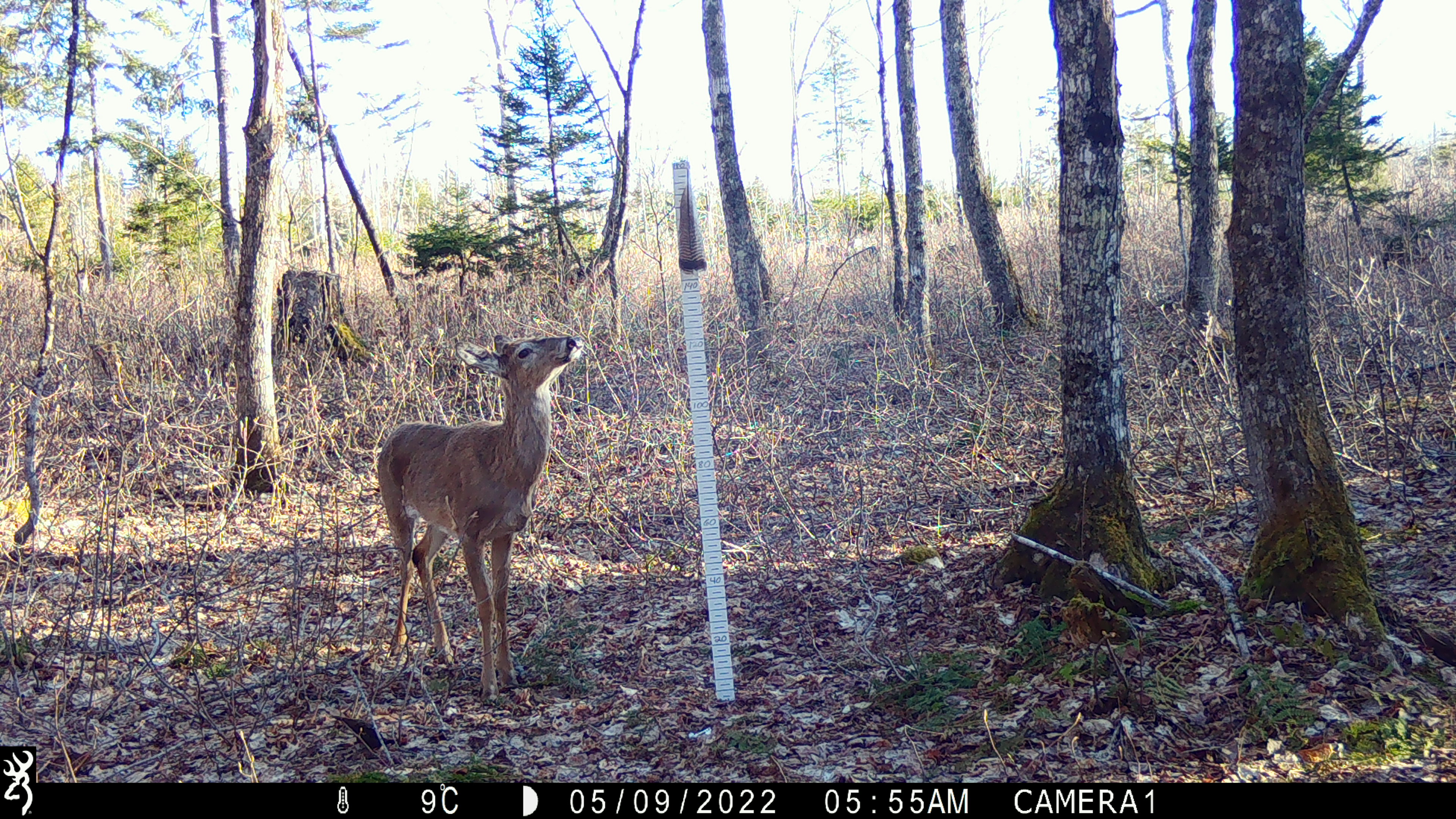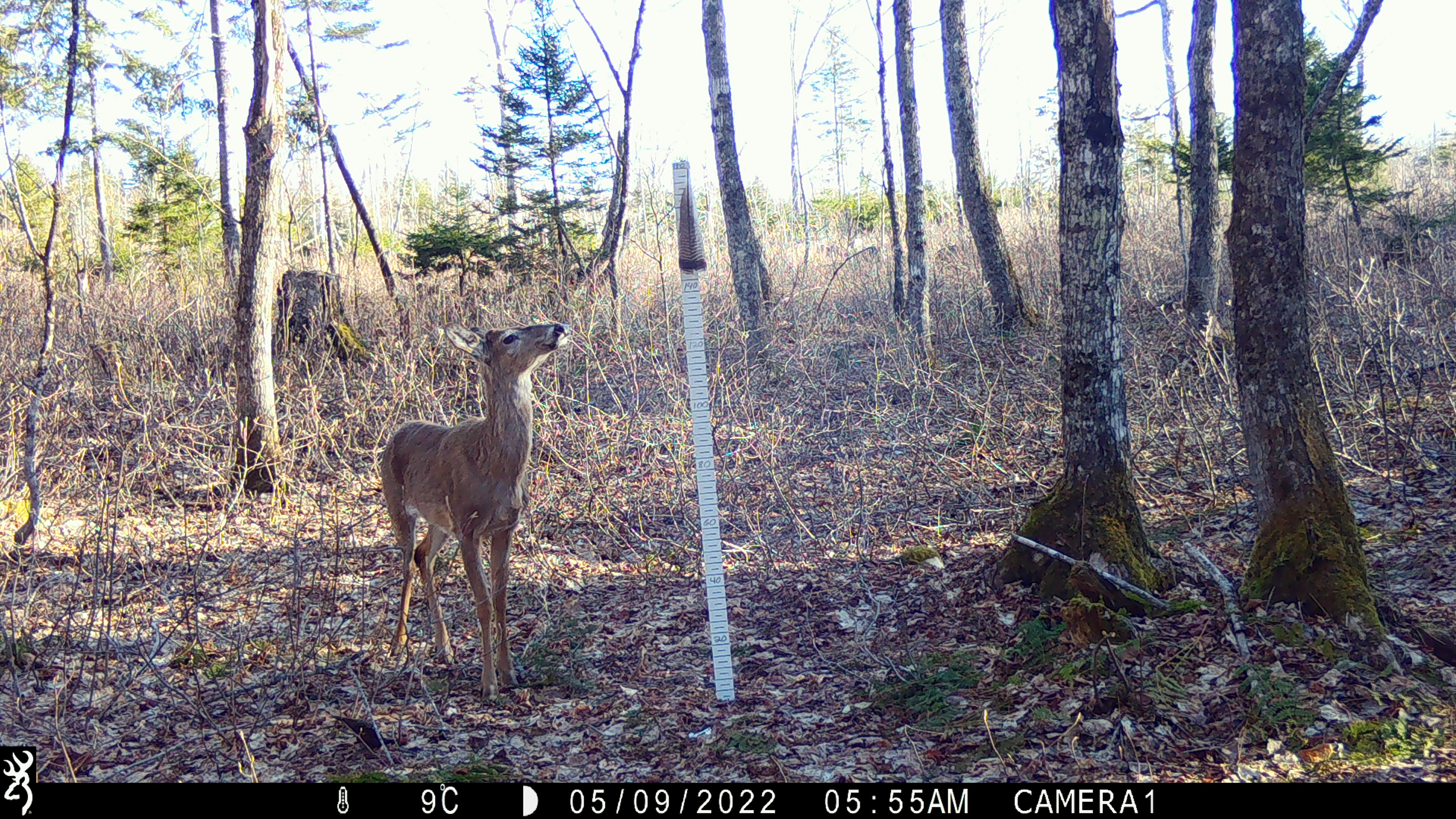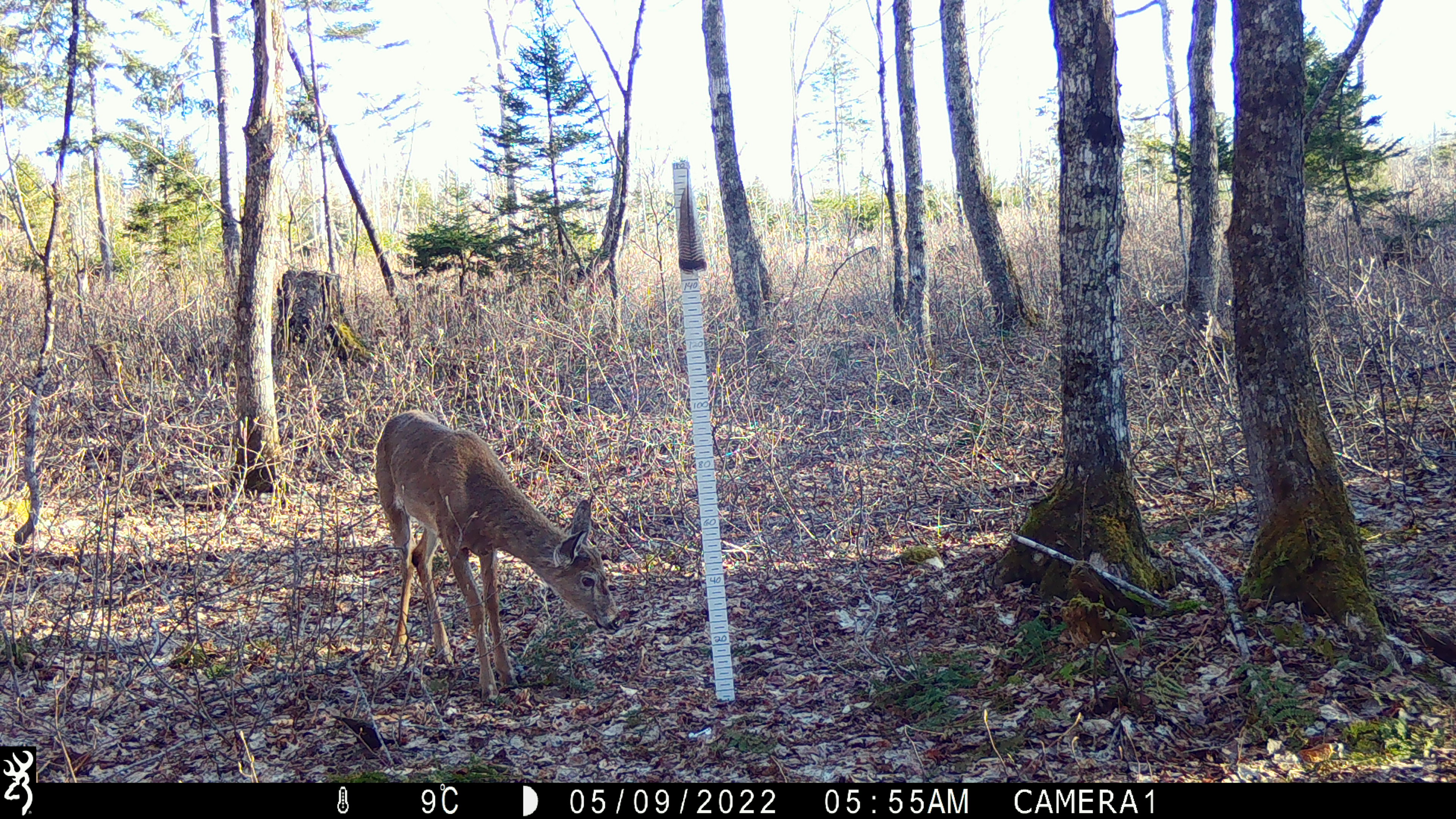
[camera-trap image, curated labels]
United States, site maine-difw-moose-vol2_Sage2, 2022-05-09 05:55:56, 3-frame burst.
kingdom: Animalia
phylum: Chordata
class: Mammalia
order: Artiodactyla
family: Cervidae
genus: Odocoileus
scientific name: Odocoileus virginianus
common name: white-tailed deer